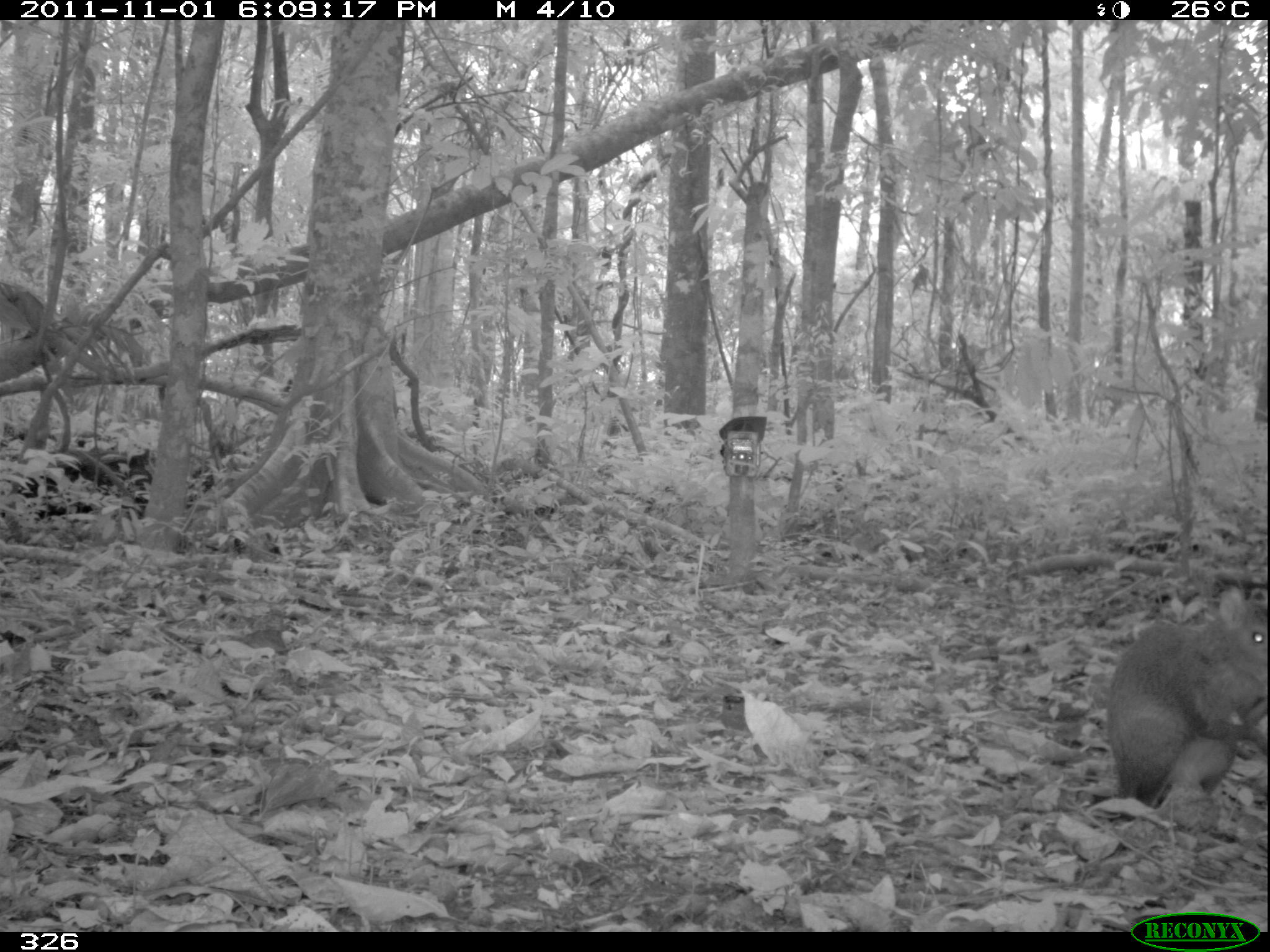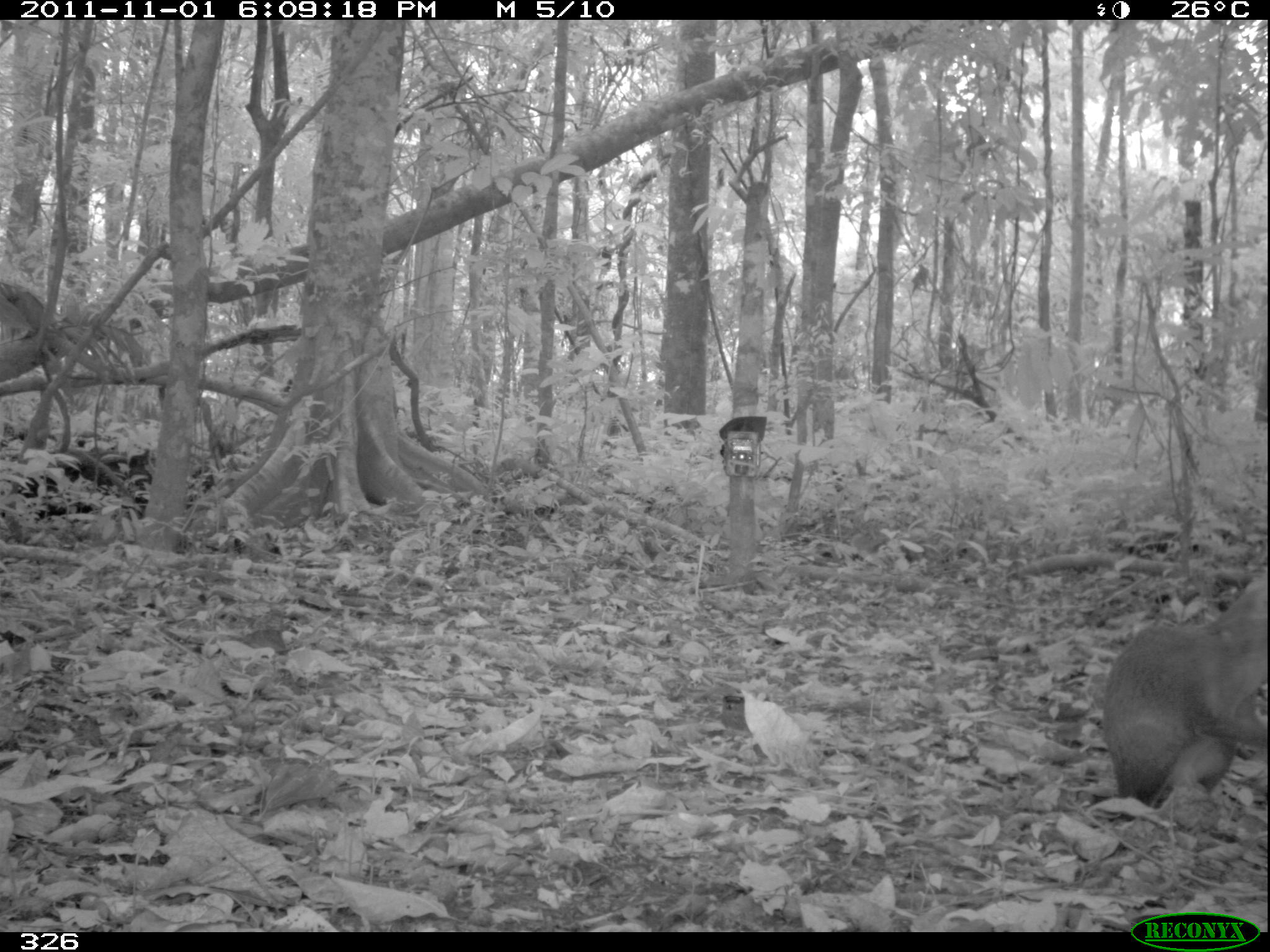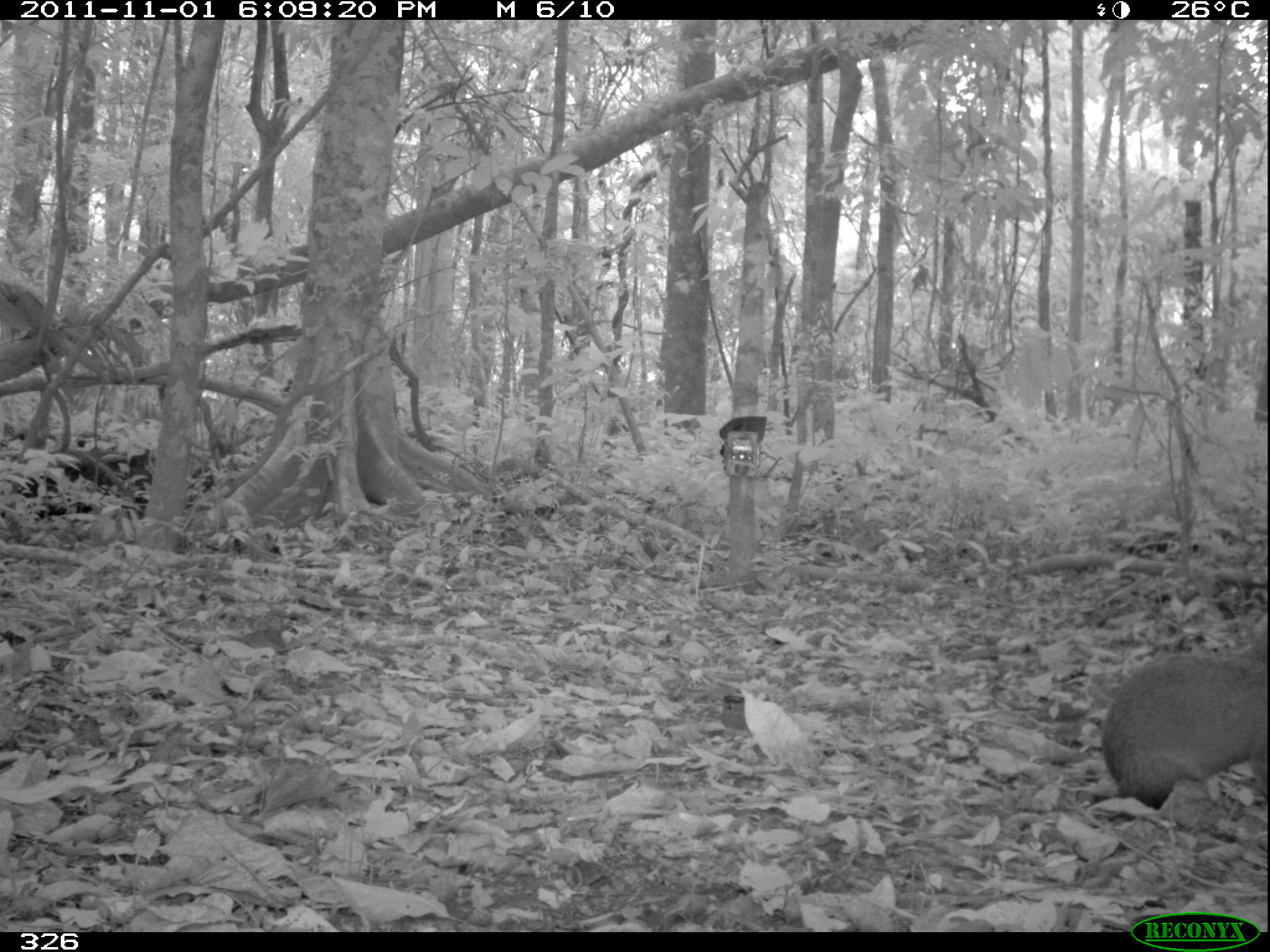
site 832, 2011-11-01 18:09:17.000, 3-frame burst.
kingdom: Animalia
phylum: Chordata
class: Mammalia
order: Rodentia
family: Dasyproctidae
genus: Dasyprocta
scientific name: Dasyprocta punctata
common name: central american agouti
Dasyprocta punctata (central american agouti).